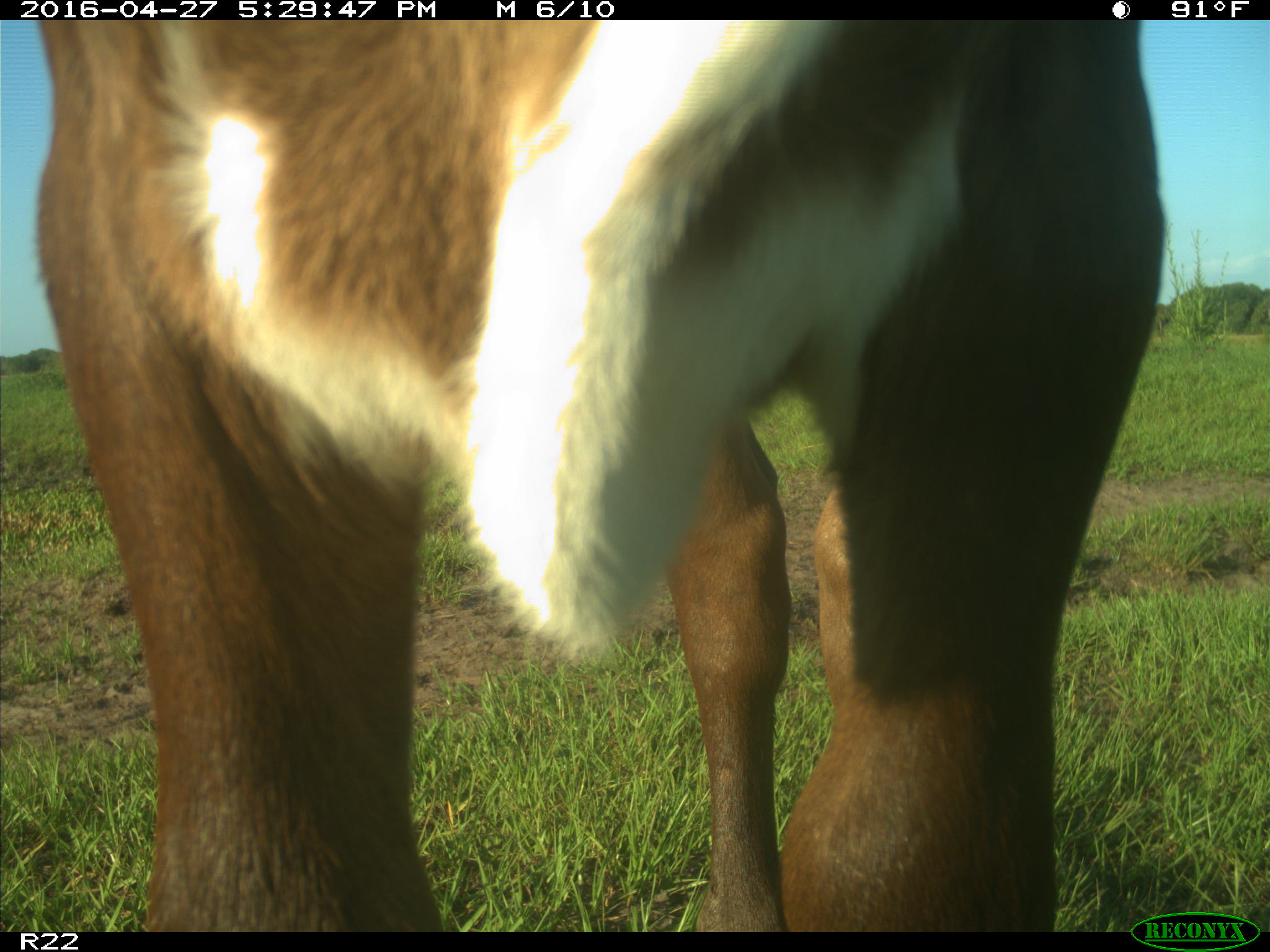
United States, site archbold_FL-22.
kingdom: Animalia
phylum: Chordata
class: Mammalia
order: Artiodactyla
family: Bovidae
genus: Bos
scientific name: Bos taurus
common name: domestic cow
Bos taurus (domestic cow).